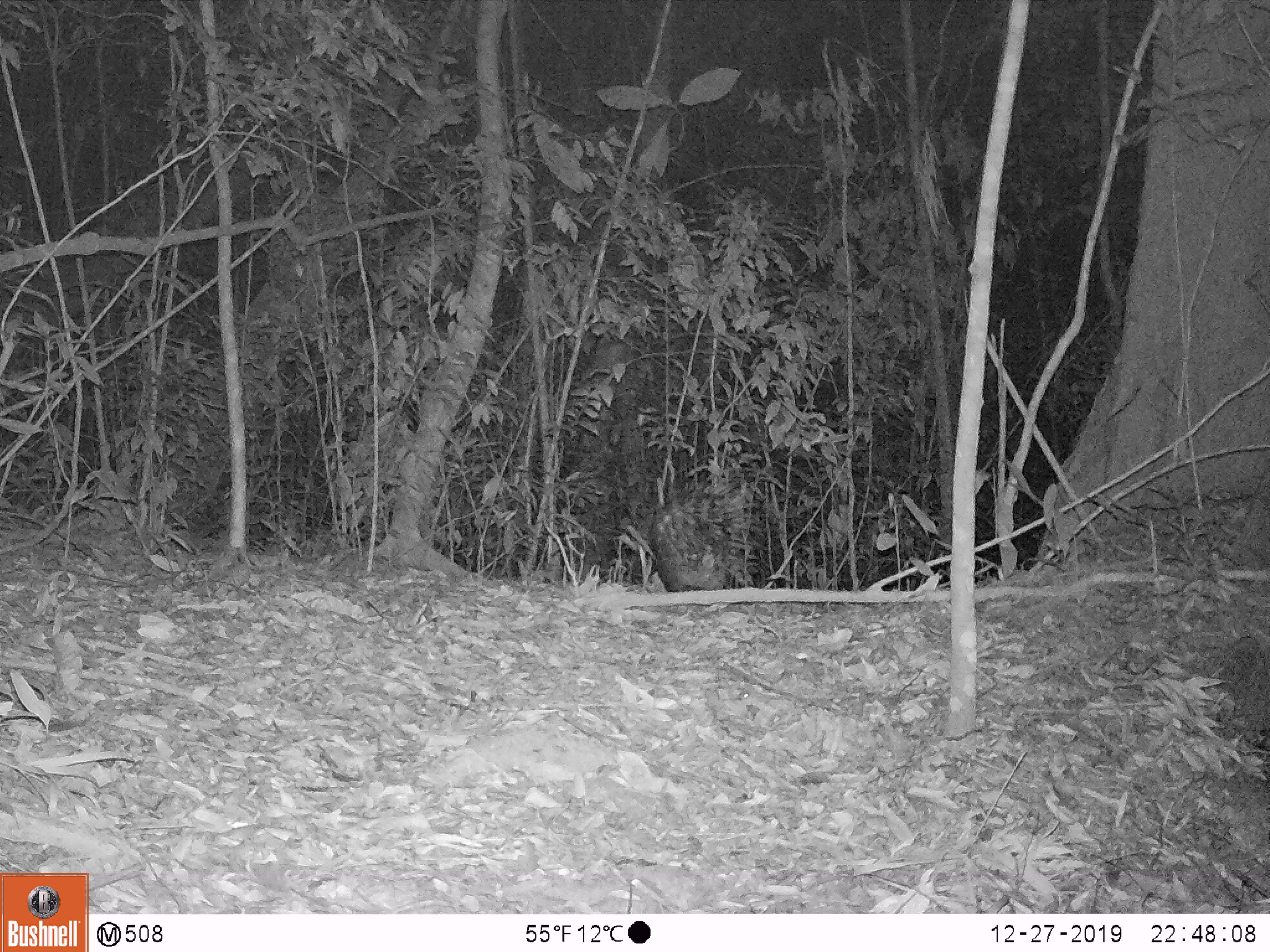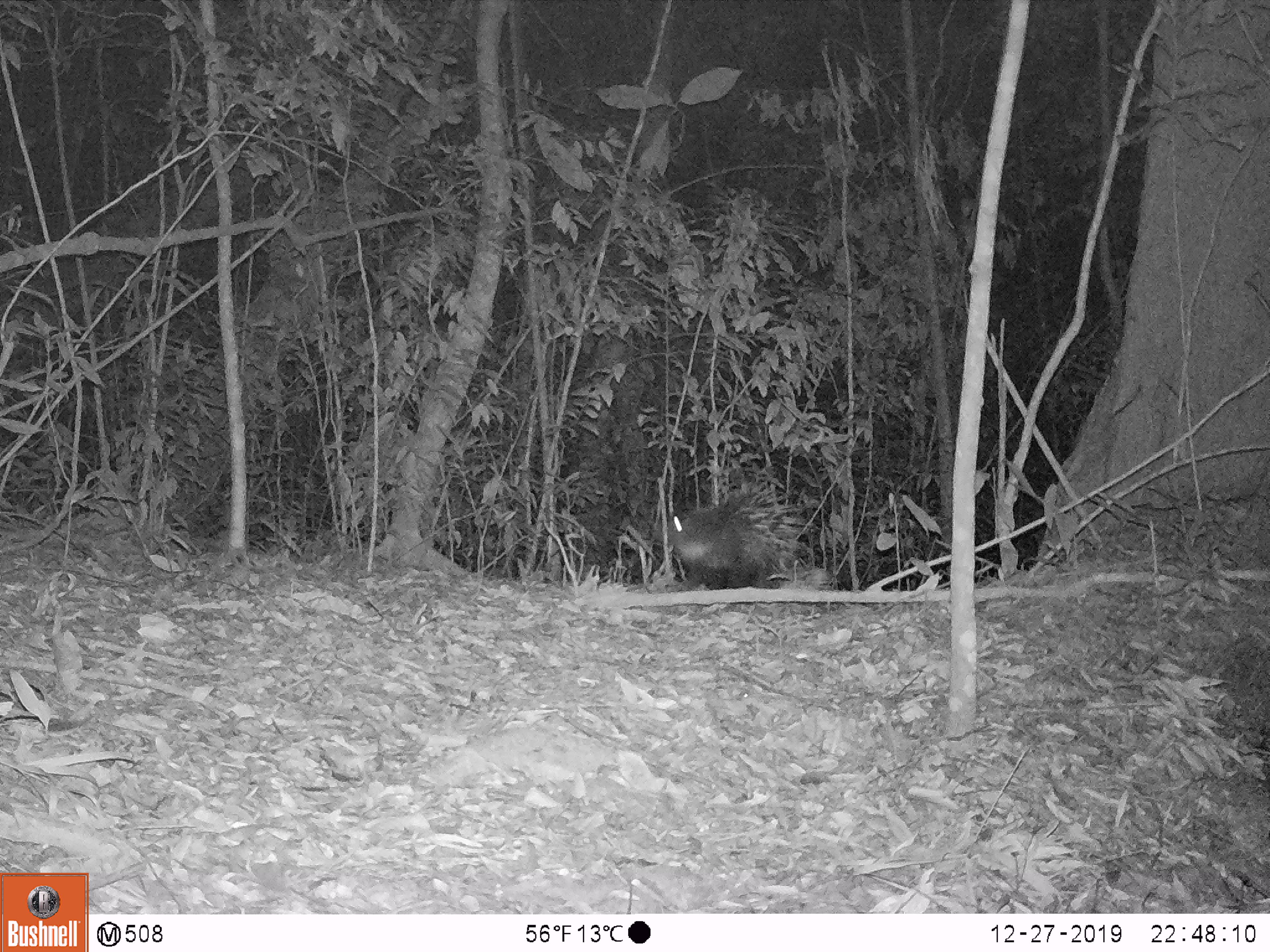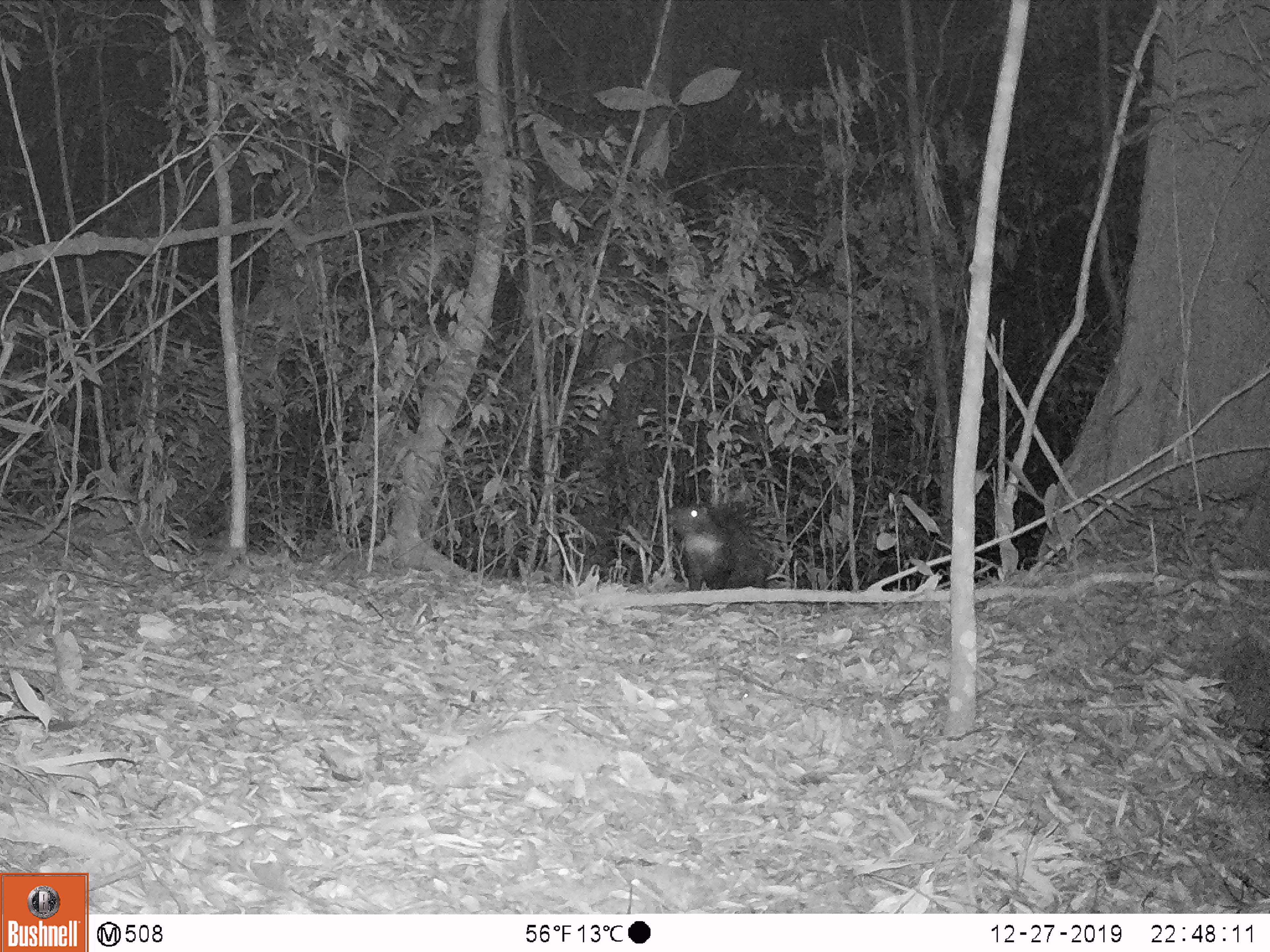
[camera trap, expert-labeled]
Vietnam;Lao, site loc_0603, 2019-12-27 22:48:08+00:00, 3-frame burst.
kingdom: Animalia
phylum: Chordata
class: Mammalia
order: Rodentia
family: Hystricidae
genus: Hystrix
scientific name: Hystrix brachyura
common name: malayan porcupine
Malayan porcupine (Hystrix brachyura). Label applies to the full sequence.